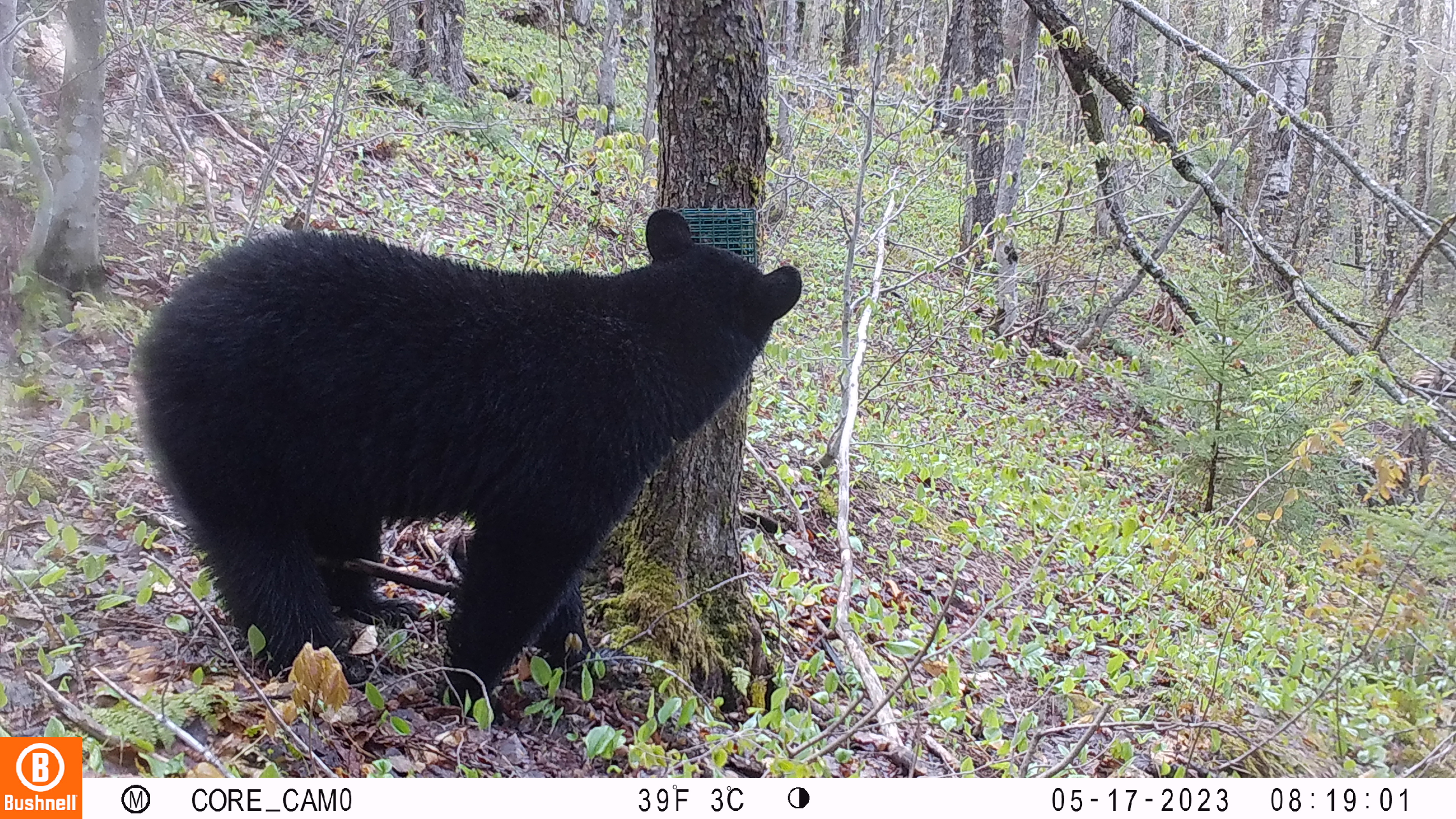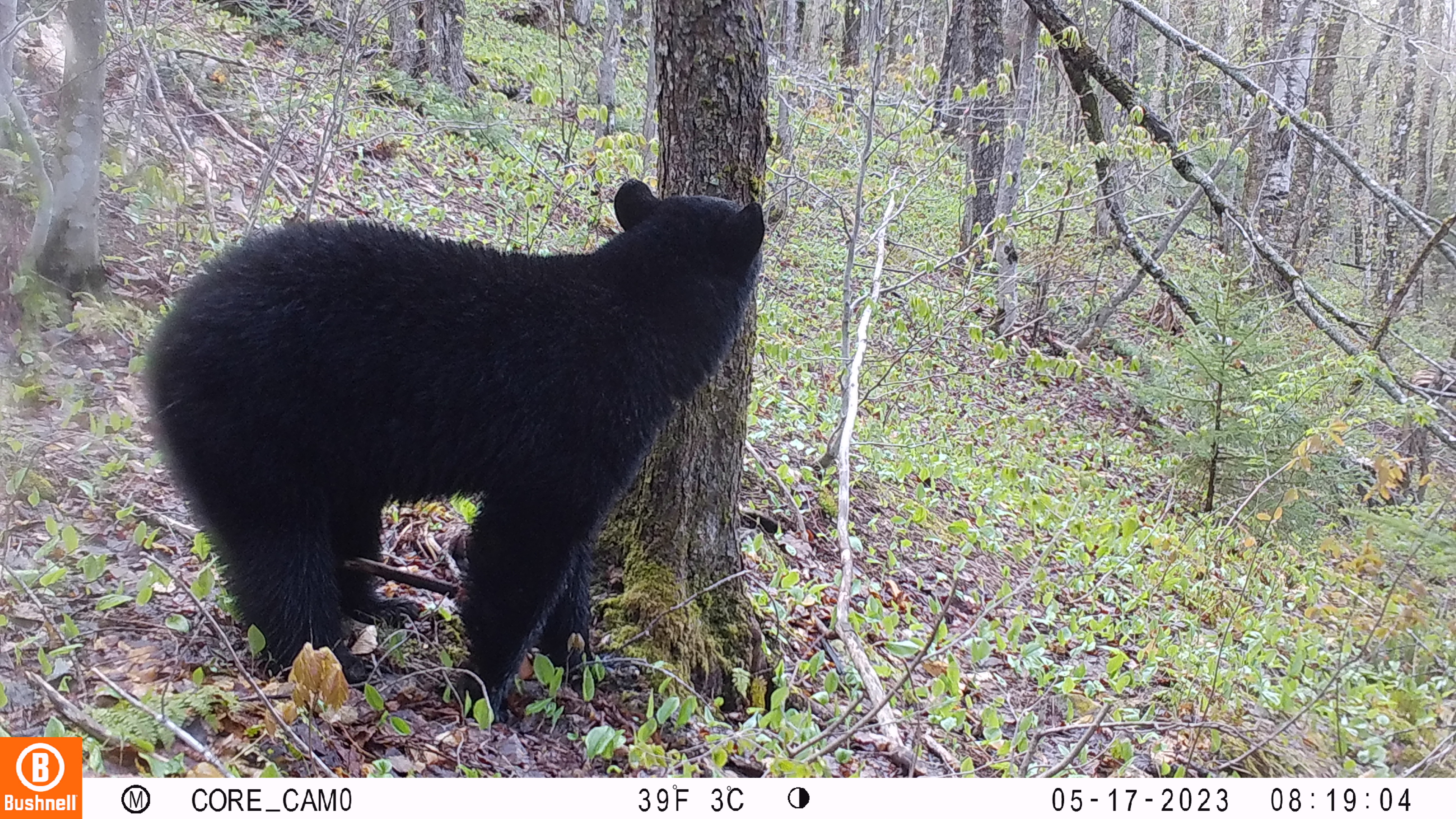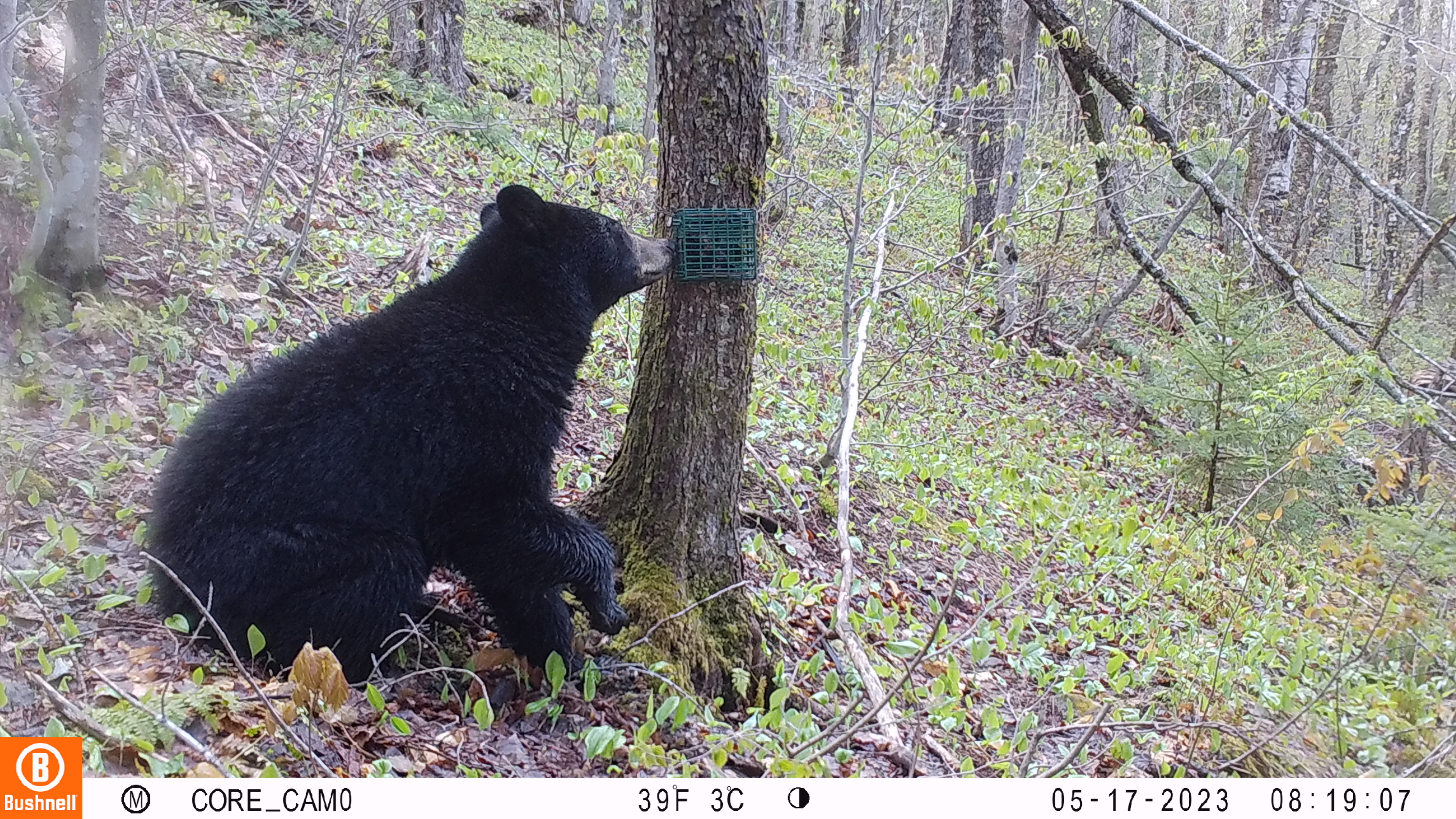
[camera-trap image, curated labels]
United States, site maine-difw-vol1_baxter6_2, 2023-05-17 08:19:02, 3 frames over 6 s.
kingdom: Animalia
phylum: Chordata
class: Mammalia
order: Carnivora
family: Ursidae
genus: Ursus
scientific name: Ursus americanus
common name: black bear